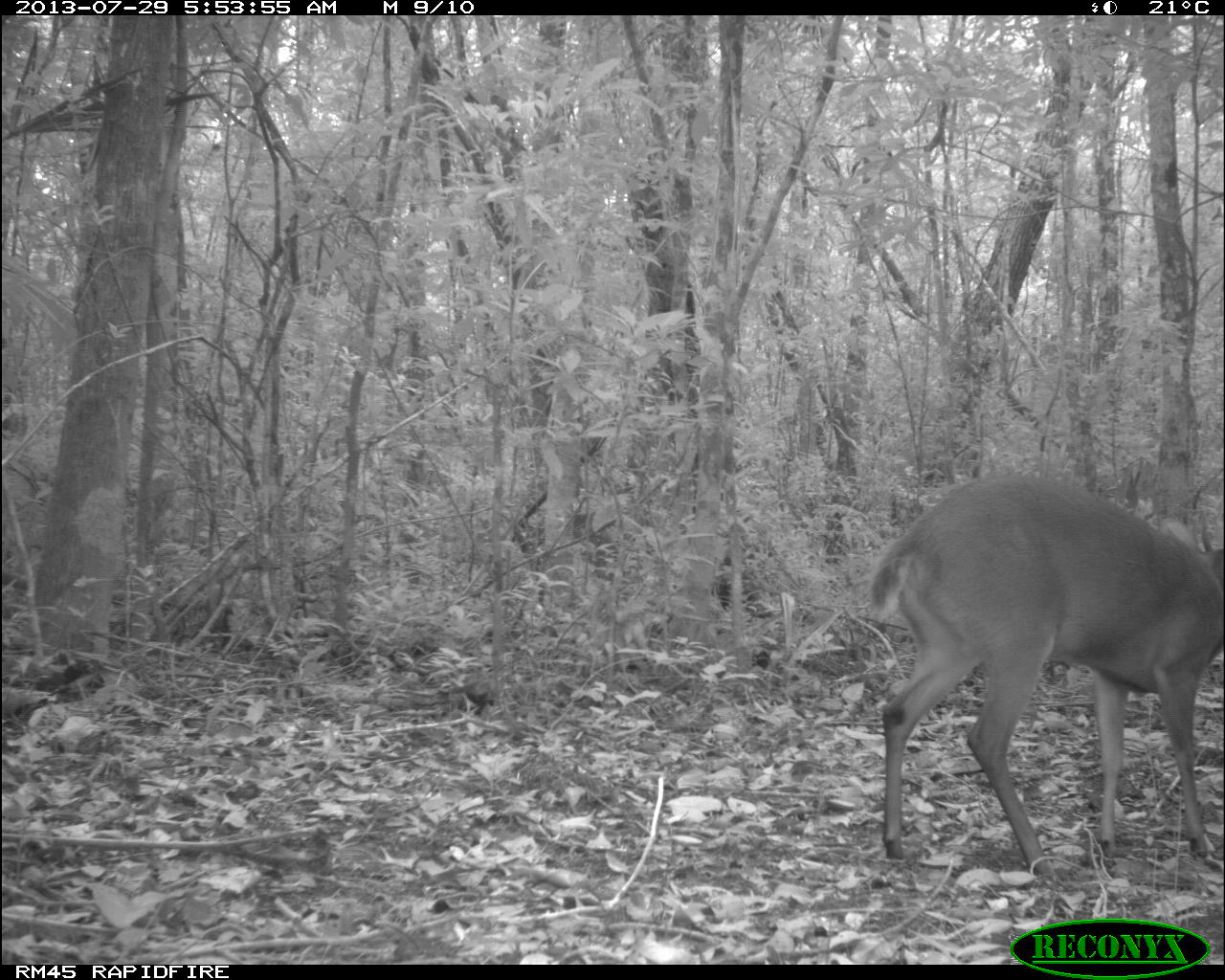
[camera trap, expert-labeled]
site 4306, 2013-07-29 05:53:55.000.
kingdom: Animalia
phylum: Chordata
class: Mammalia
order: Artiodactyla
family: Cervidae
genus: Mazama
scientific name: Mazama temama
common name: central american red brocket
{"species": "Mazama temama (central american red brocket)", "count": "1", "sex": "male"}